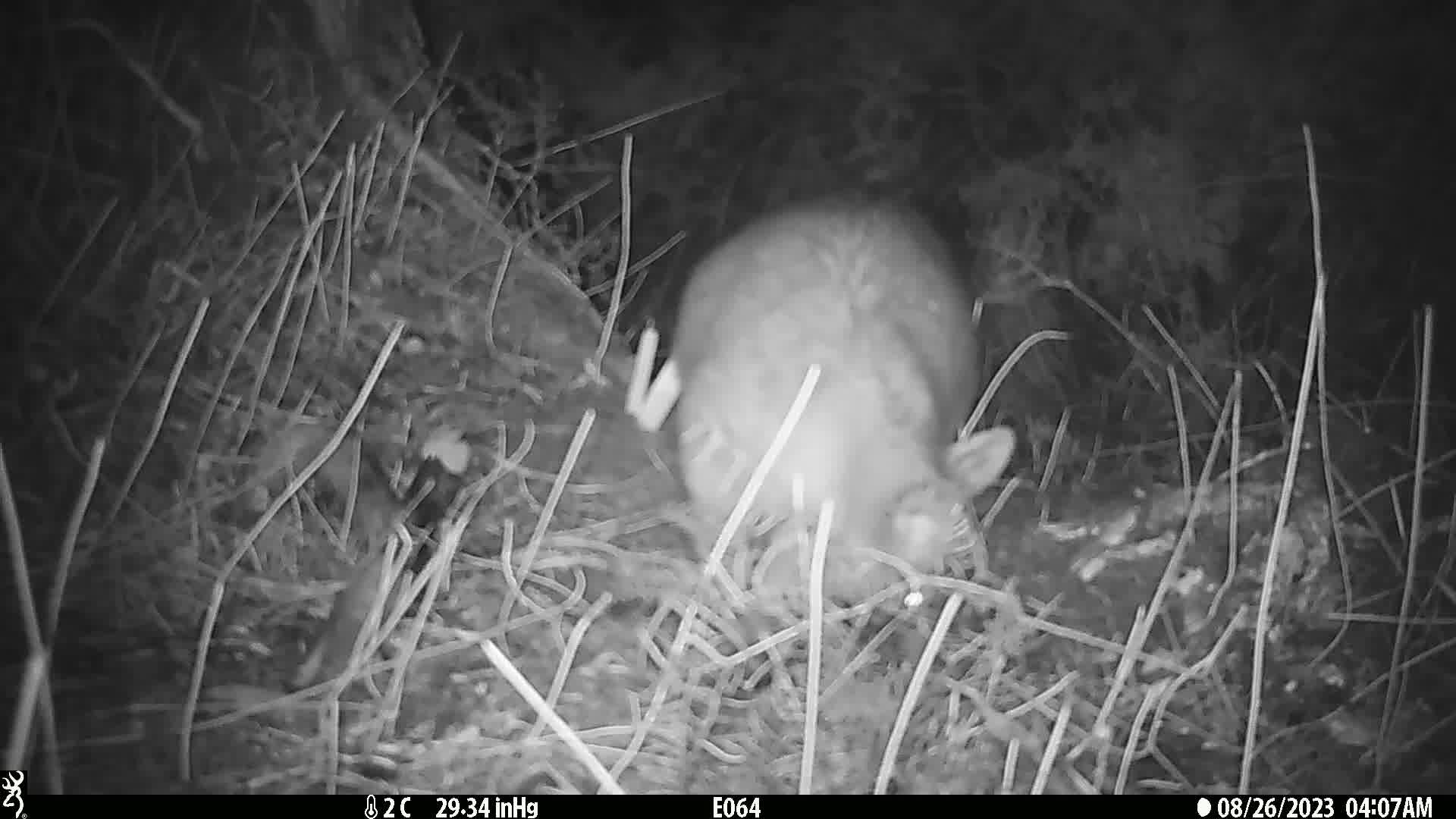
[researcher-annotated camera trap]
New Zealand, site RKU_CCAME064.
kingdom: Animalia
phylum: Chordata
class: Mammalia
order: Diprotodontia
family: Phalangeridae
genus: Trichosurus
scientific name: Trichosurus vulpecula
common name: common brushtail possum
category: possum